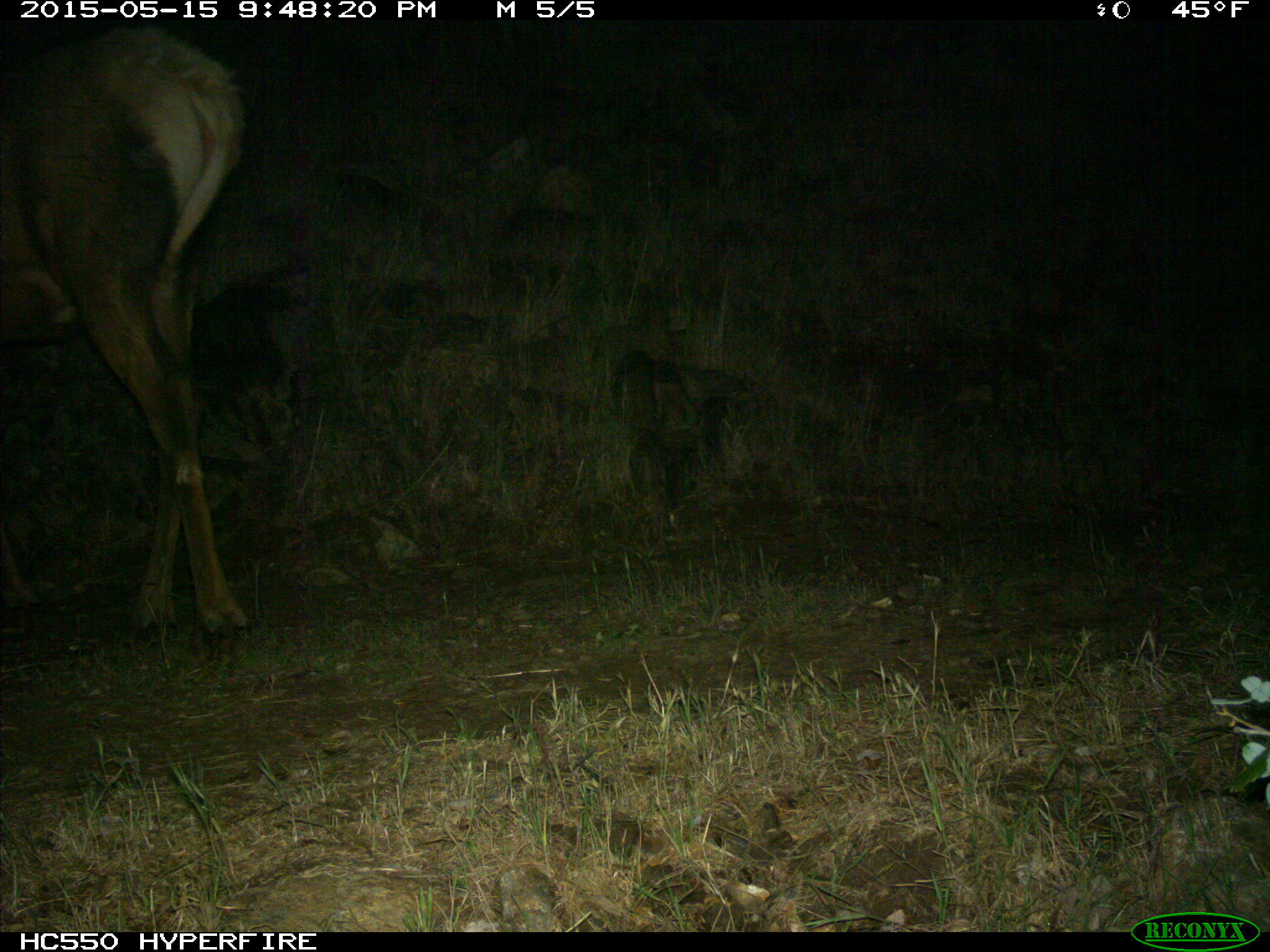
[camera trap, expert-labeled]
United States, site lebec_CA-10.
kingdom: Animalia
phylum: Chordata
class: Mammalia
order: Artiodactyla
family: Cervidae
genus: Cervus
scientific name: Cervus canadensis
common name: elk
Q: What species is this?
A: Cervus canadensis (elk).